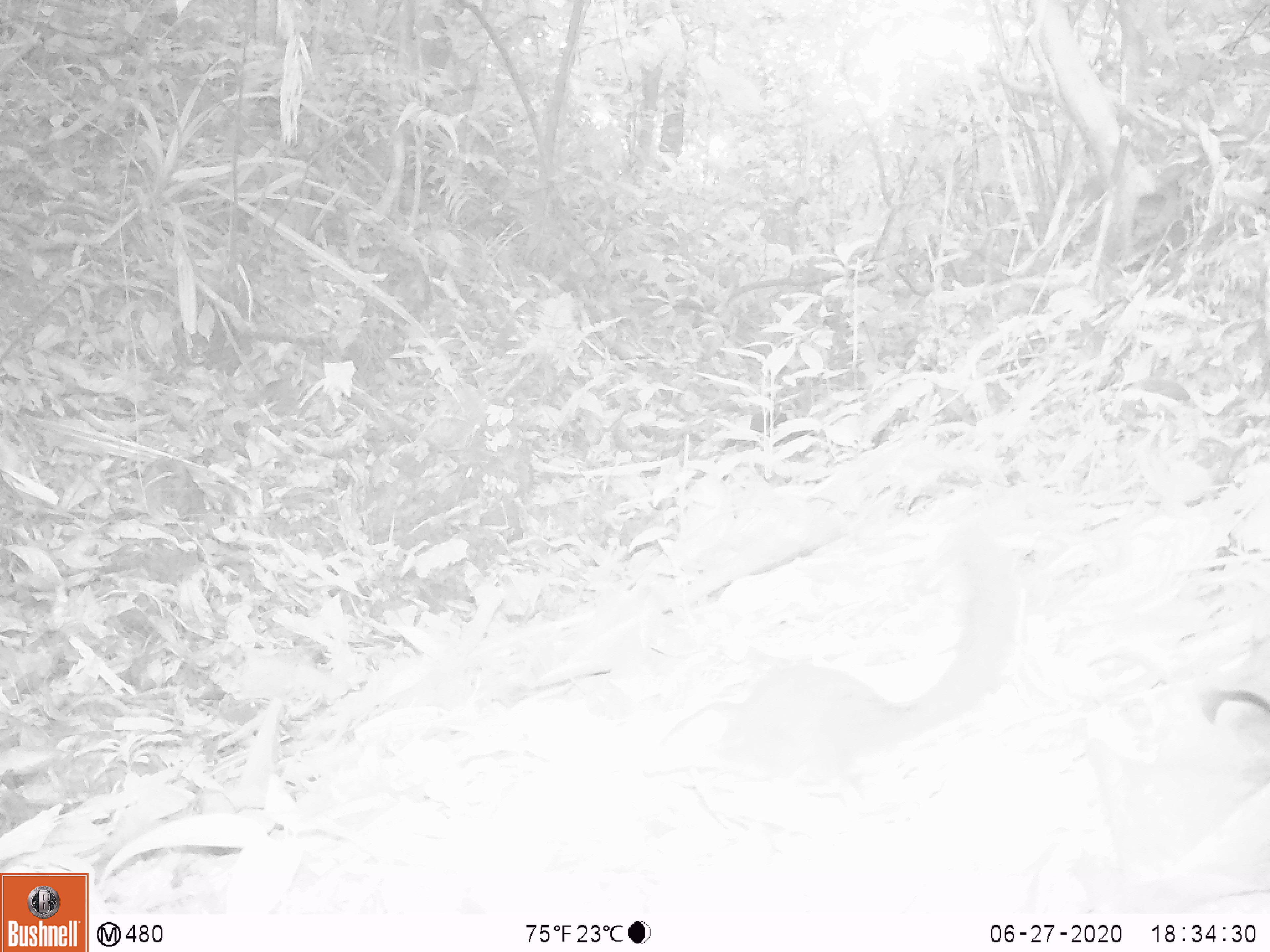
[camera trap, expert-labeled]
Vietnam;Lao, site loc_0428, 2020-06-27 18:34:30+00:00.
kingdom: Animalia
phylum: Chordata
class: Mammalia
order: Rodentia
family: Sciuridae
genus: Sciurus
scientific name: Sciurus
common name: squirrel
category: unidentified squirrel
Unidentified squirrel (squirrel) (Sciurus). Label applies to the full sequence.